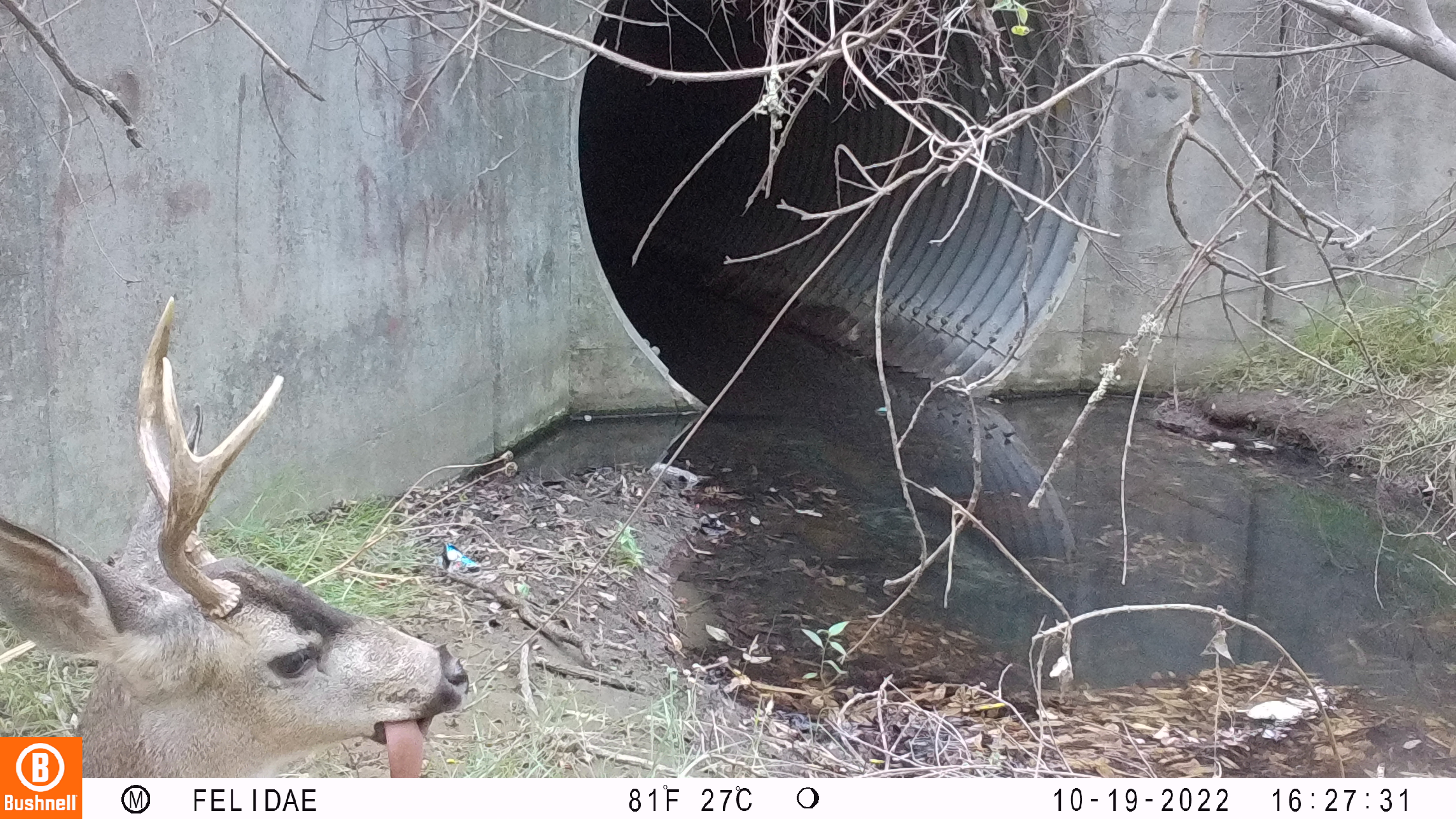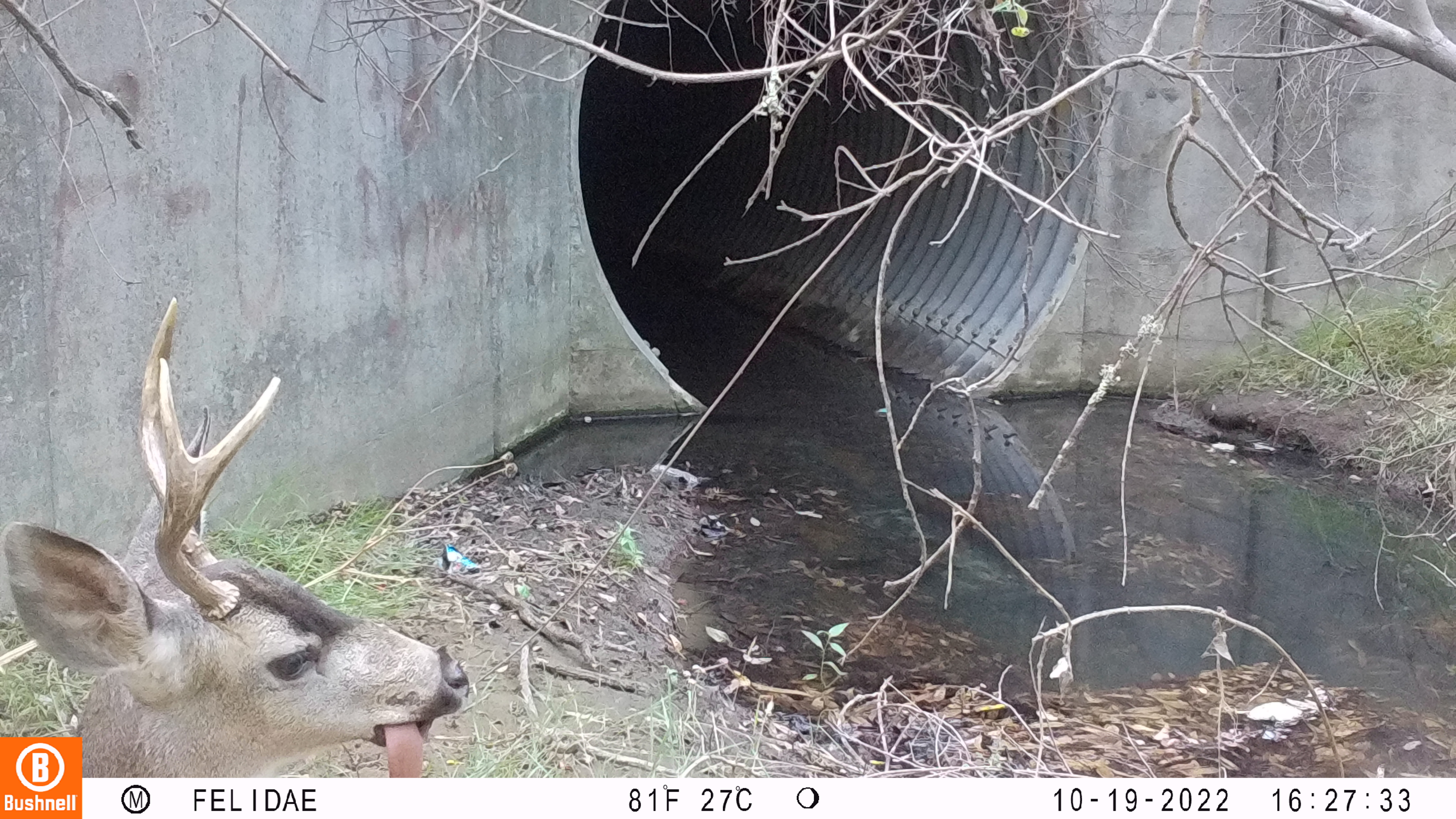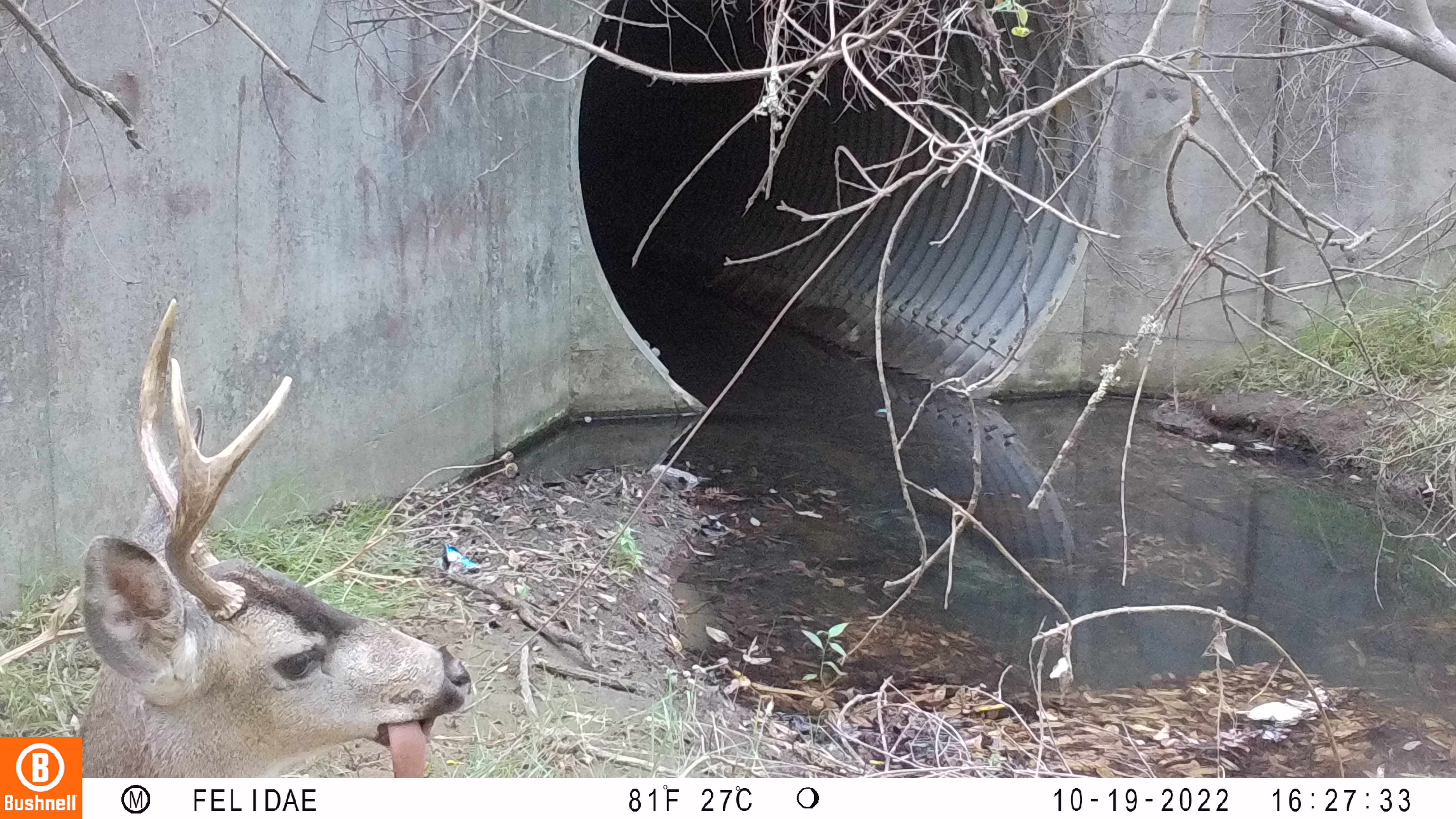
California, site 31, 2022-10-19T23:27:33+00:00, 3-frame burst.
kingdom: Animalia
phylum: Chordata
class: Mammalia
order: Artiodactyla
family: Cervidae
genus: Odocoileus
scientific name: Odocoileus hemionus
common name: mule deer